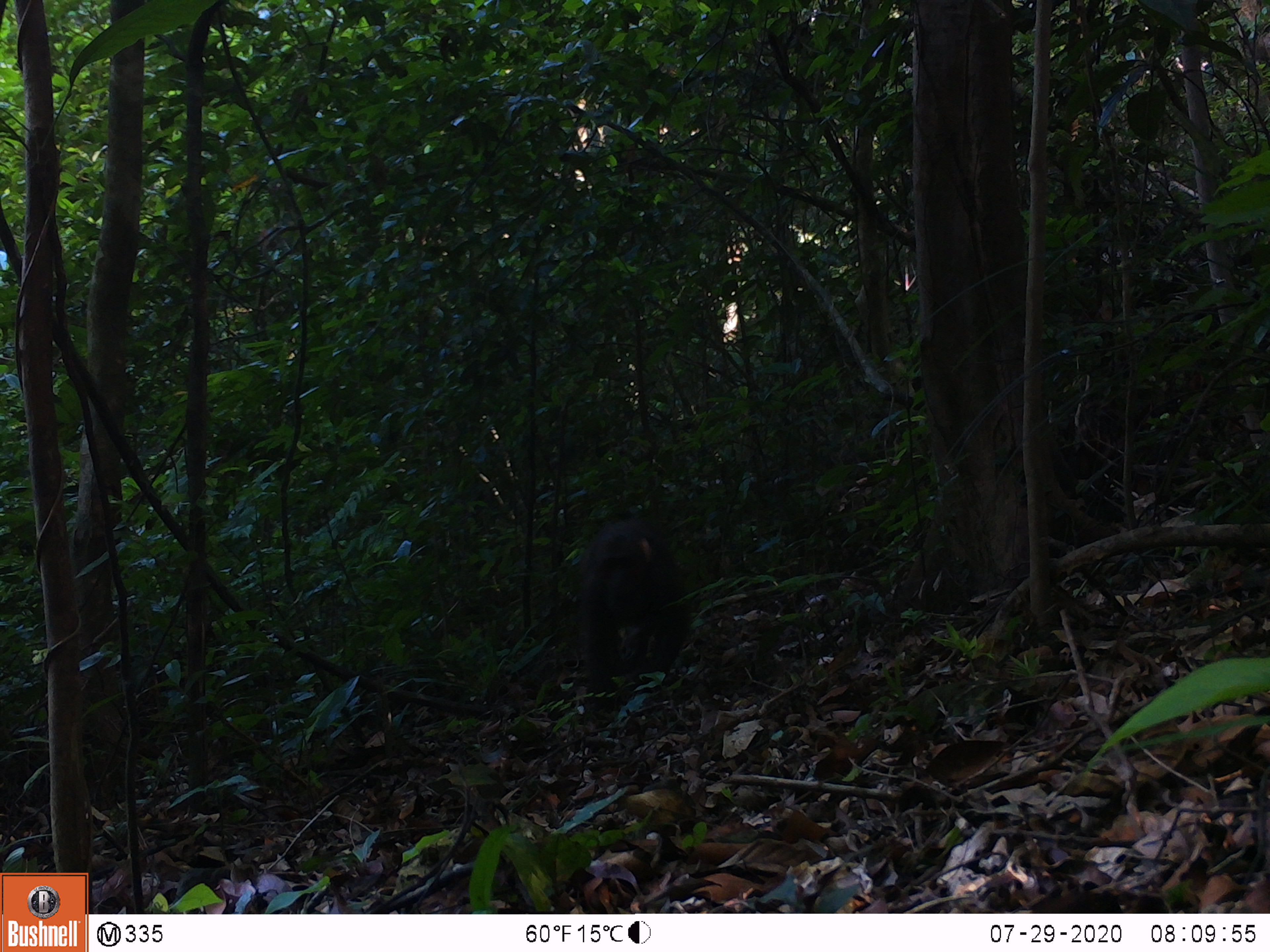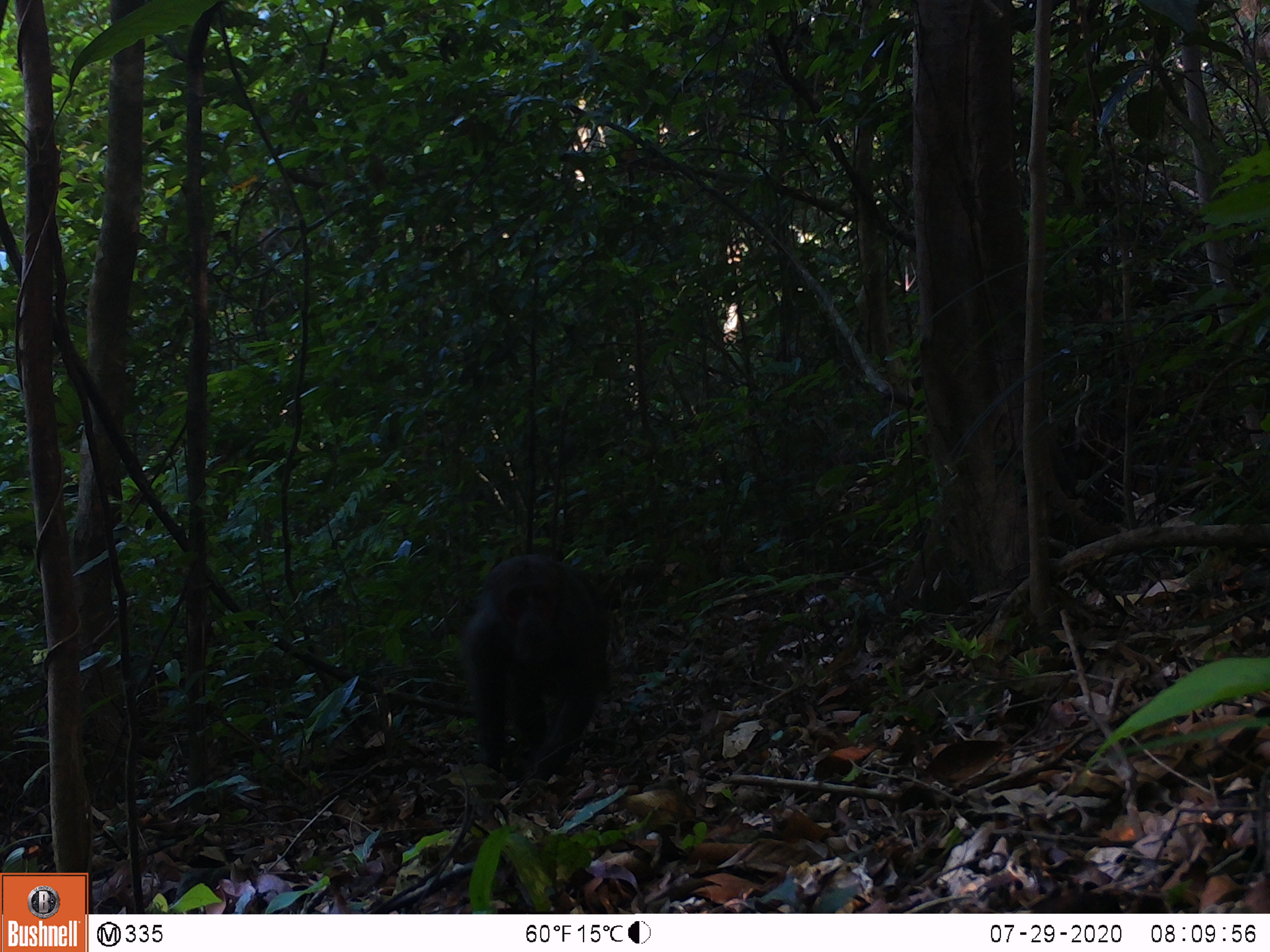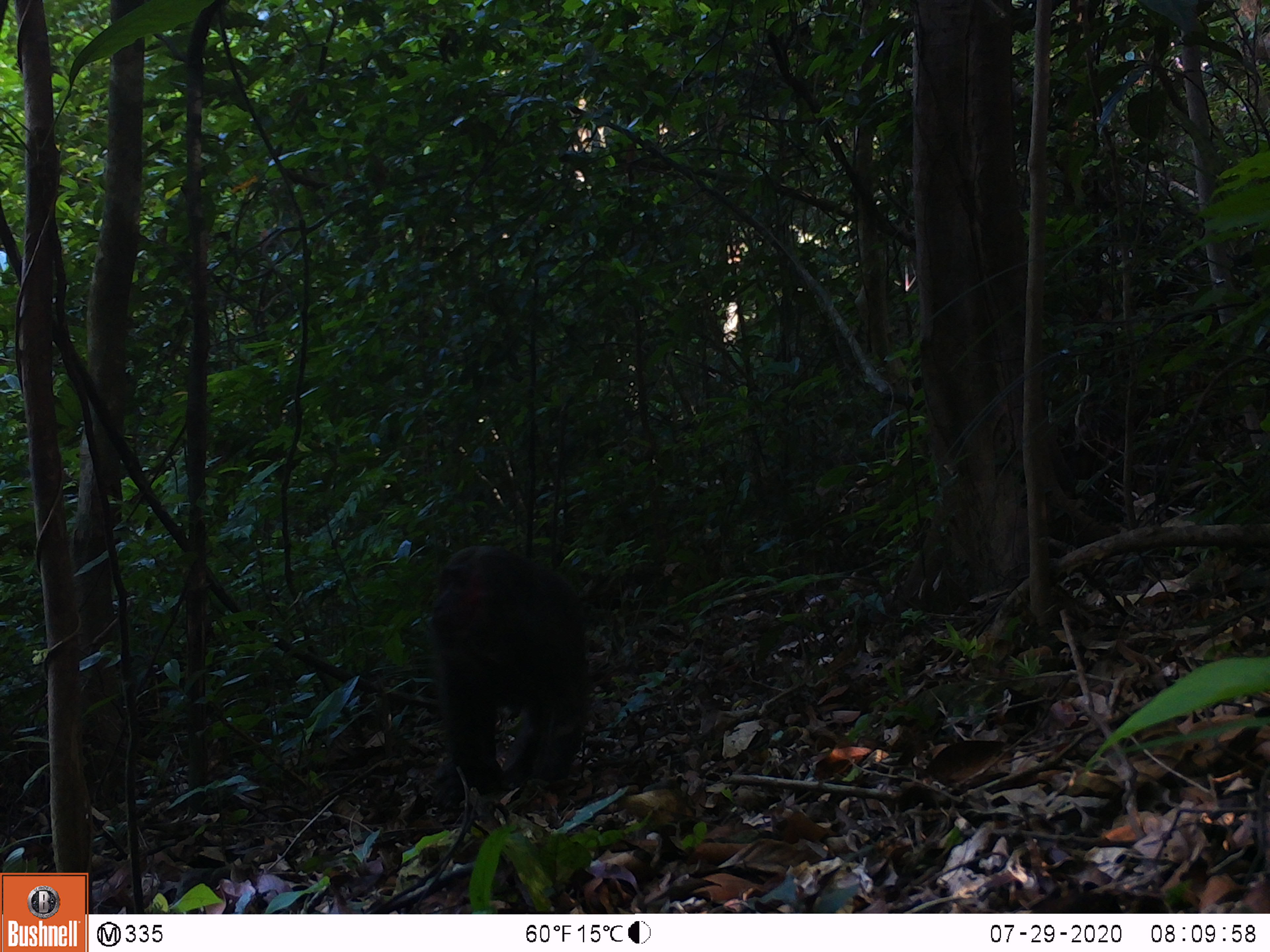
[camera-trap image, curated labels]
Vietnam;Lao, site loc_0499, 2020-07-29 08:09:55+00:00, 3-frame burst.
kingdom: Animalia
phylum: Chordata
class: Mammalia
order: Primates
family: Cercopithecidae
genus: Macaca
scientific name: Macaca arctoides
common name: stump-tailed macaque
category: stump tailed macaque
Stump tailed macaque (stump-tailed macaque) (Macaca arctoides). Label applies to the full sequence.